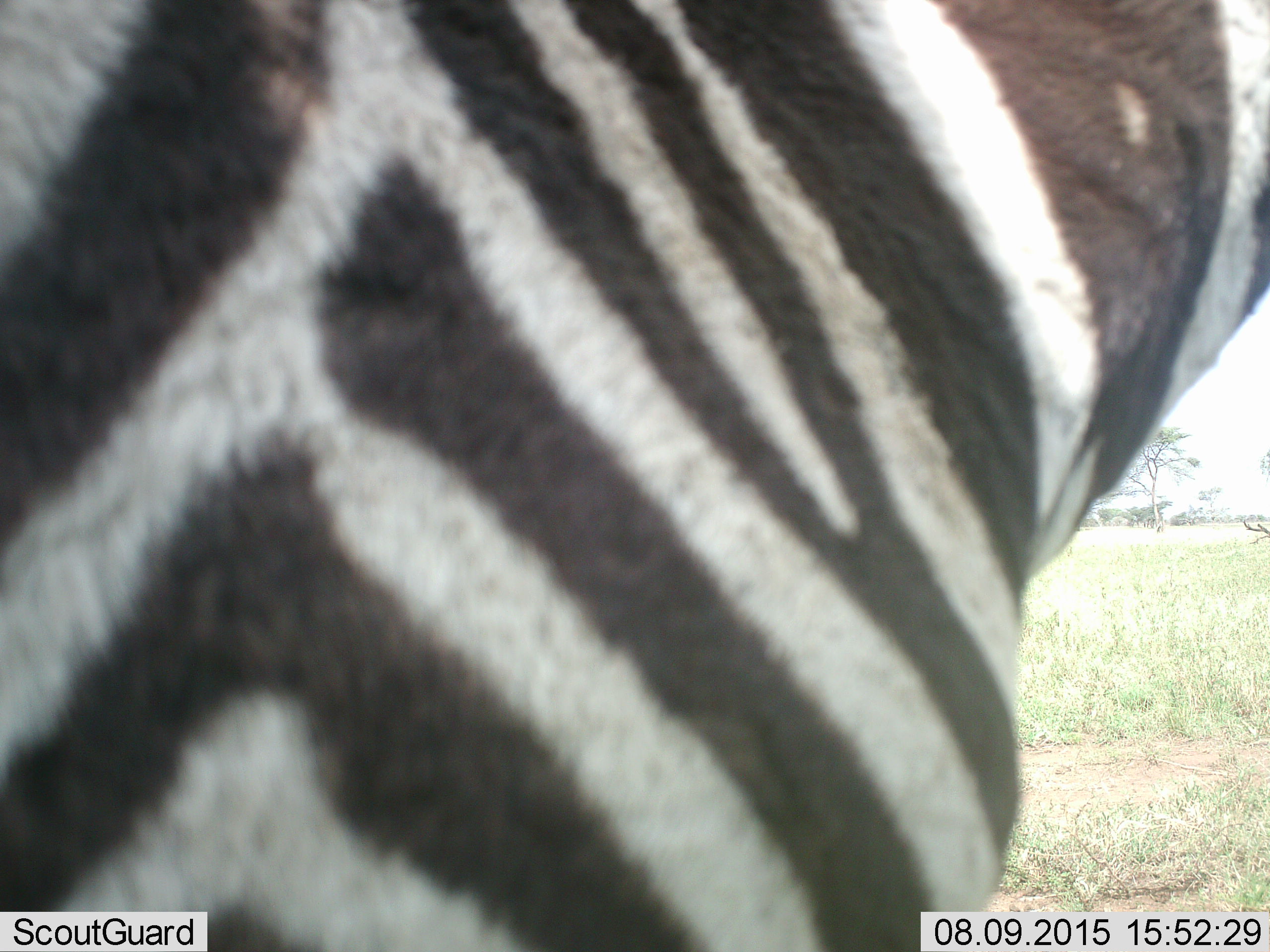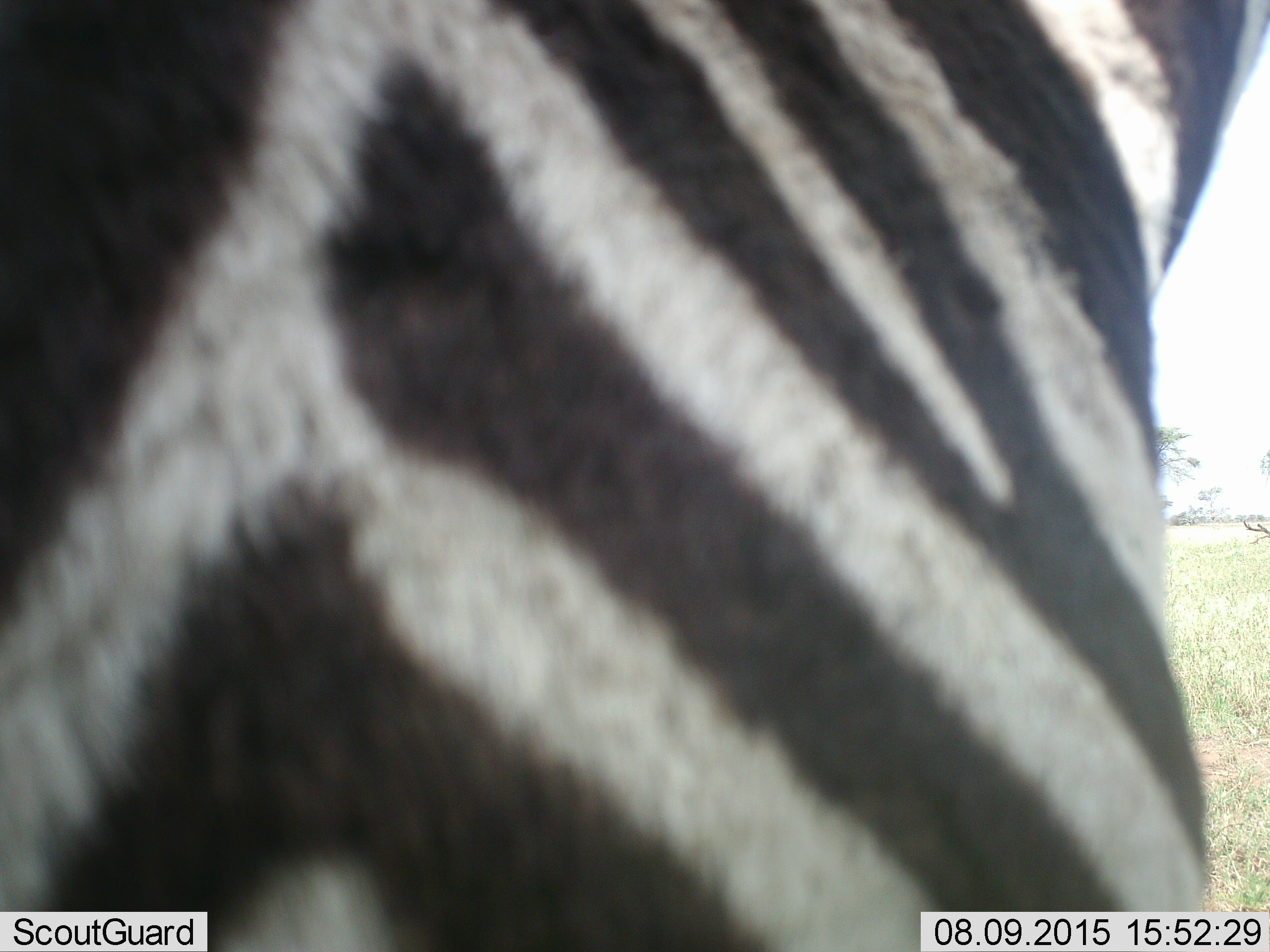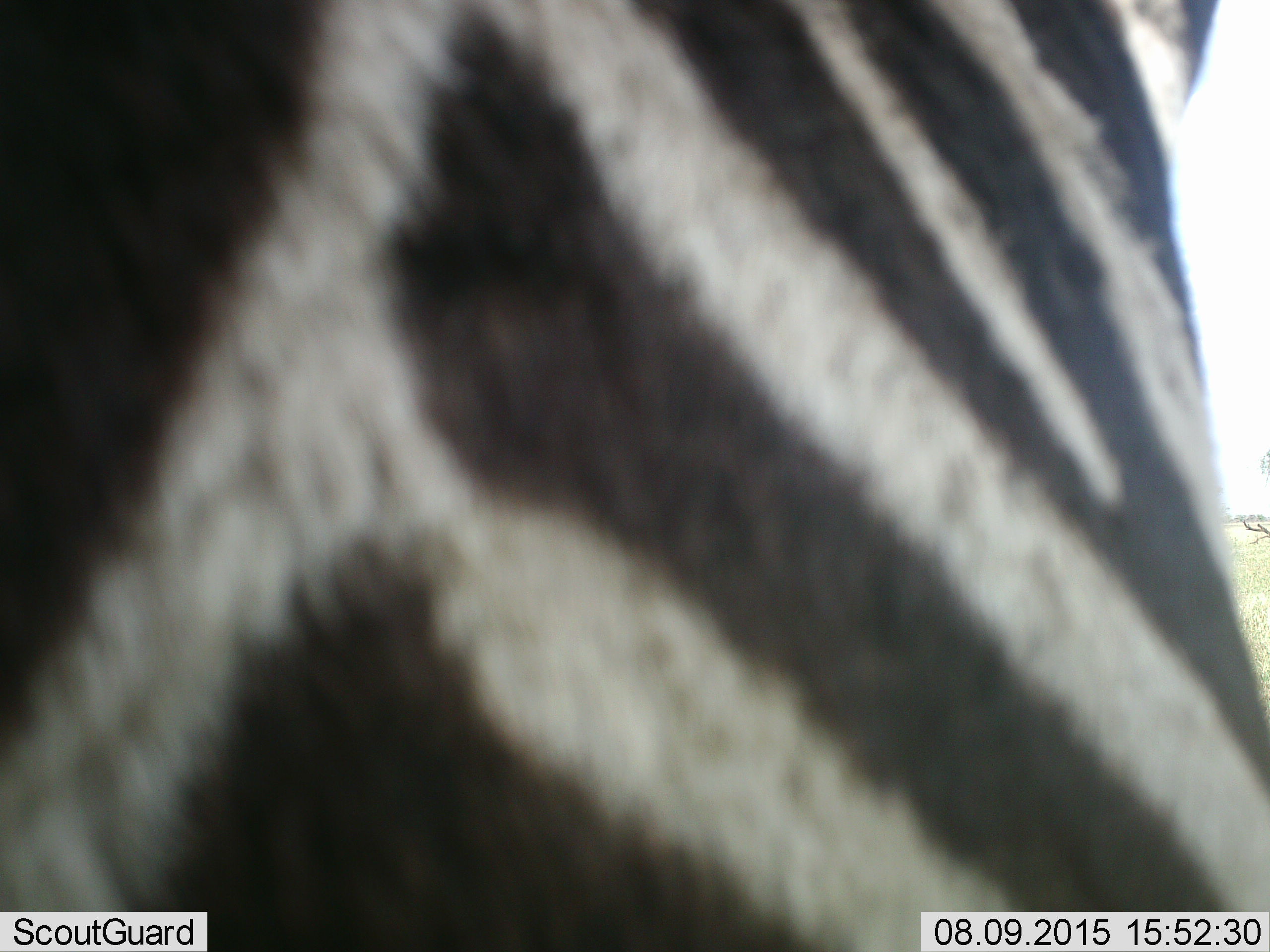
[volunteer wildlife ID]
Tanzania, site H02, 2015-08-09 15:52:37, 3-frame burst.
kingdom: Animalia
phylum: Chordata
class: Mammalia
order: Perissodactyla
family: Equidae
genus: Equus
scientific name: Equus quagga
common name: plains zebra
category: zebra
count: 1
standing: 80%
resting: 0%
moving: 20%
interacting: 20%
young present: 0%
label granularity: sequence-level